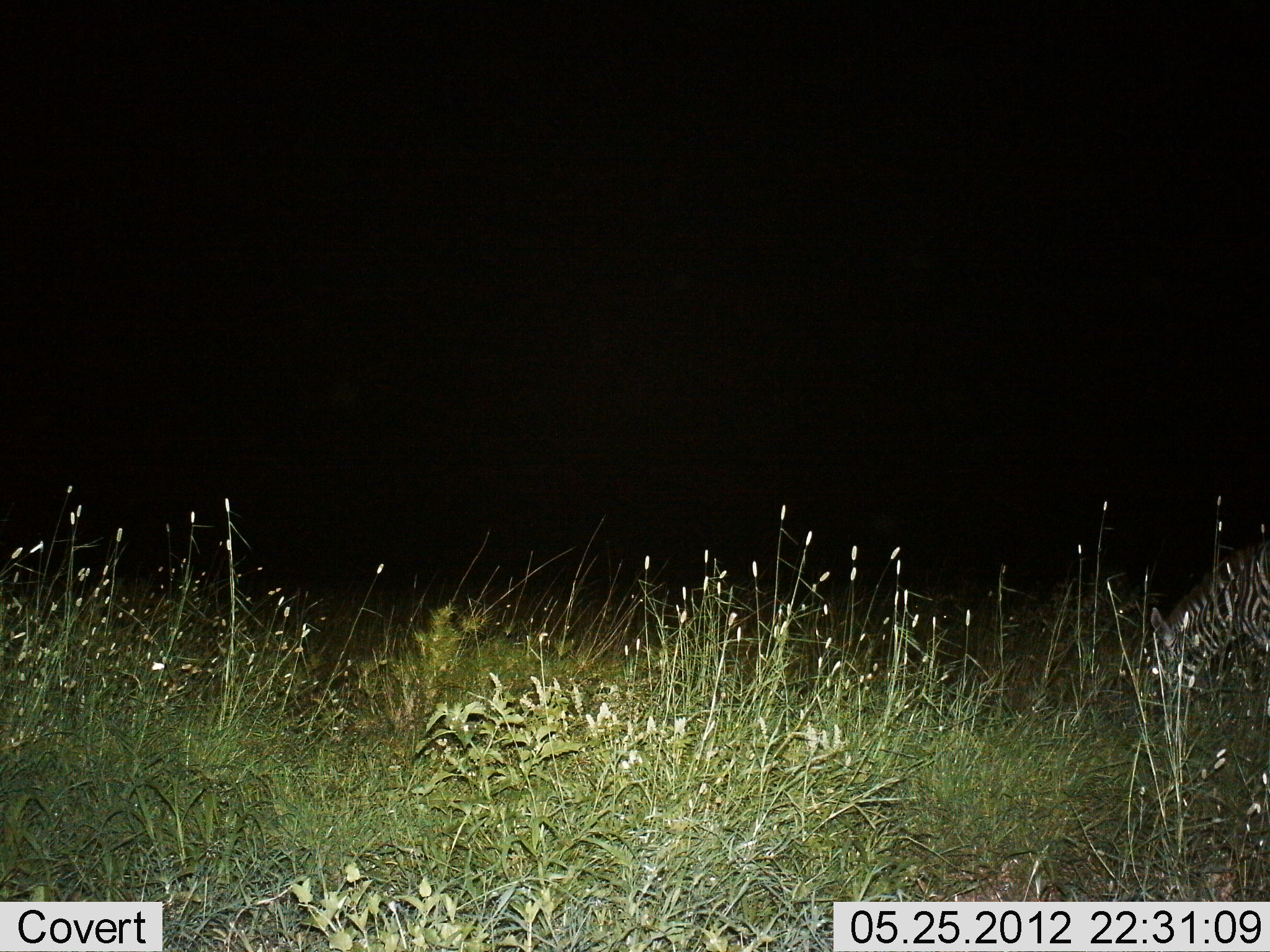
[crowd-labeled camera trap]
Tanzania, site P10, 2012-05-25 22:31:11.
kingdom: Animalia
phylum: Chordata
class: Mammalia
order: Perissodactyla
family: Equidae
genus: Equus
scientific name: Equus quagga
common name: plains zebra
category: zebra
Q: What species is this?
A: Zebra (plains zebra) (Equus quagga).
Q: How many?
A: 1.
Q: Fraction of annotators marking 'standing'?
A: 10%.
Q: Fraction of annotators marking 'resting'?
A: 0%.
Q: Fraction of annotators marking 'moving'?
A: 0%.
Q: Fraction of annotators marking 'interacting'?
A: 0%.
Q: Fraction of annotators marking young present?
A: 10%.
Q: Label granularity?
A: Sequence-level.